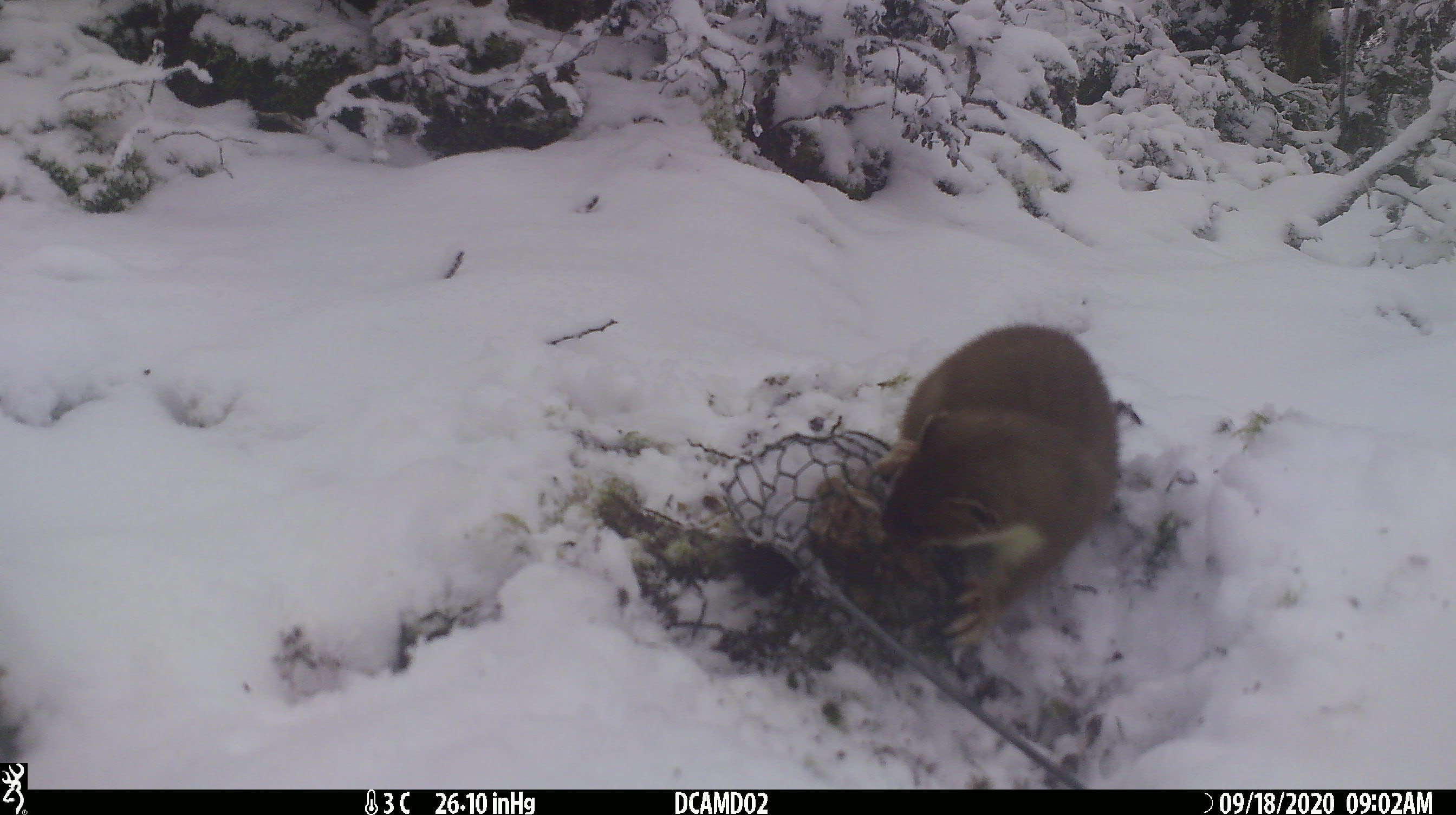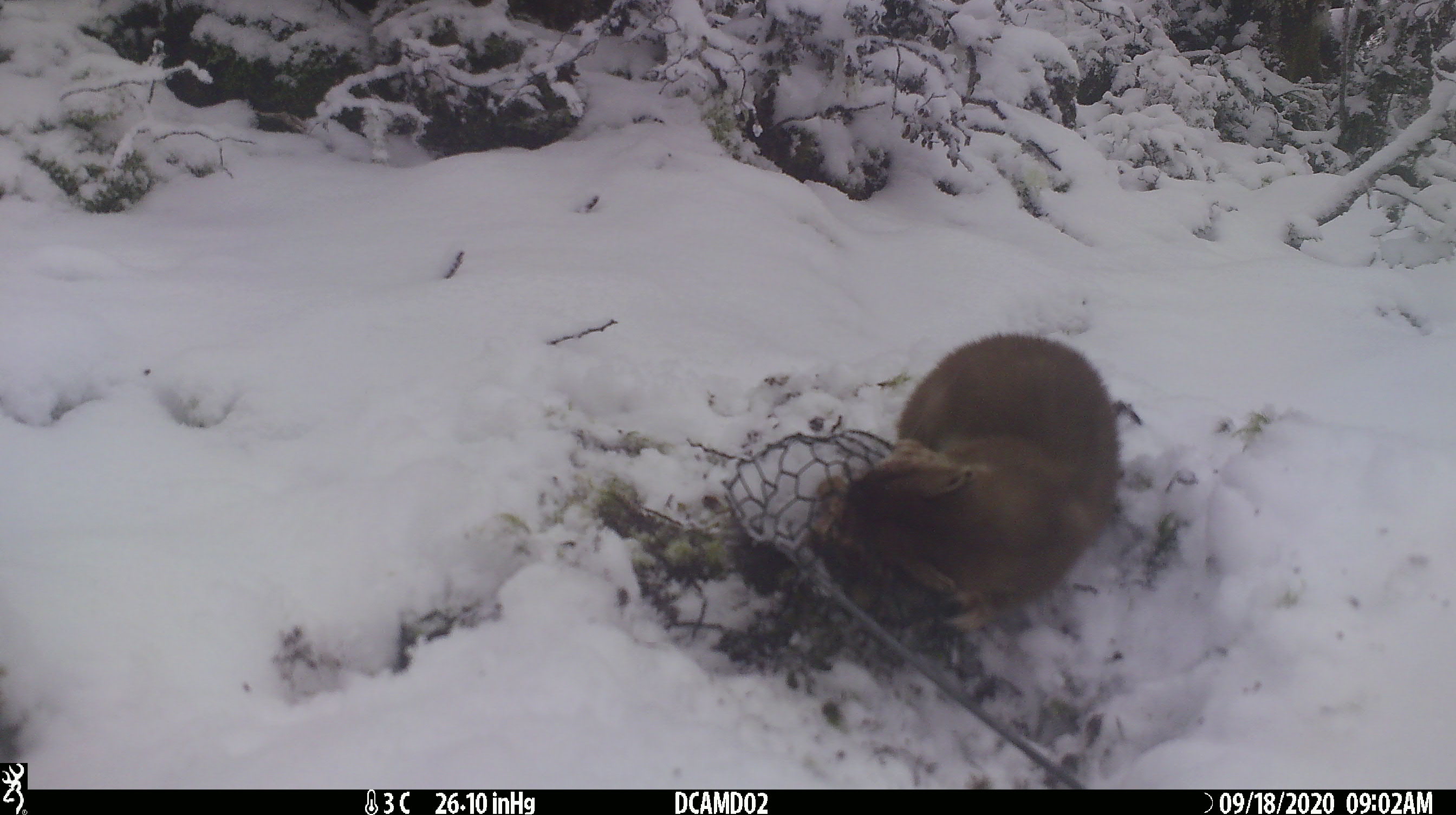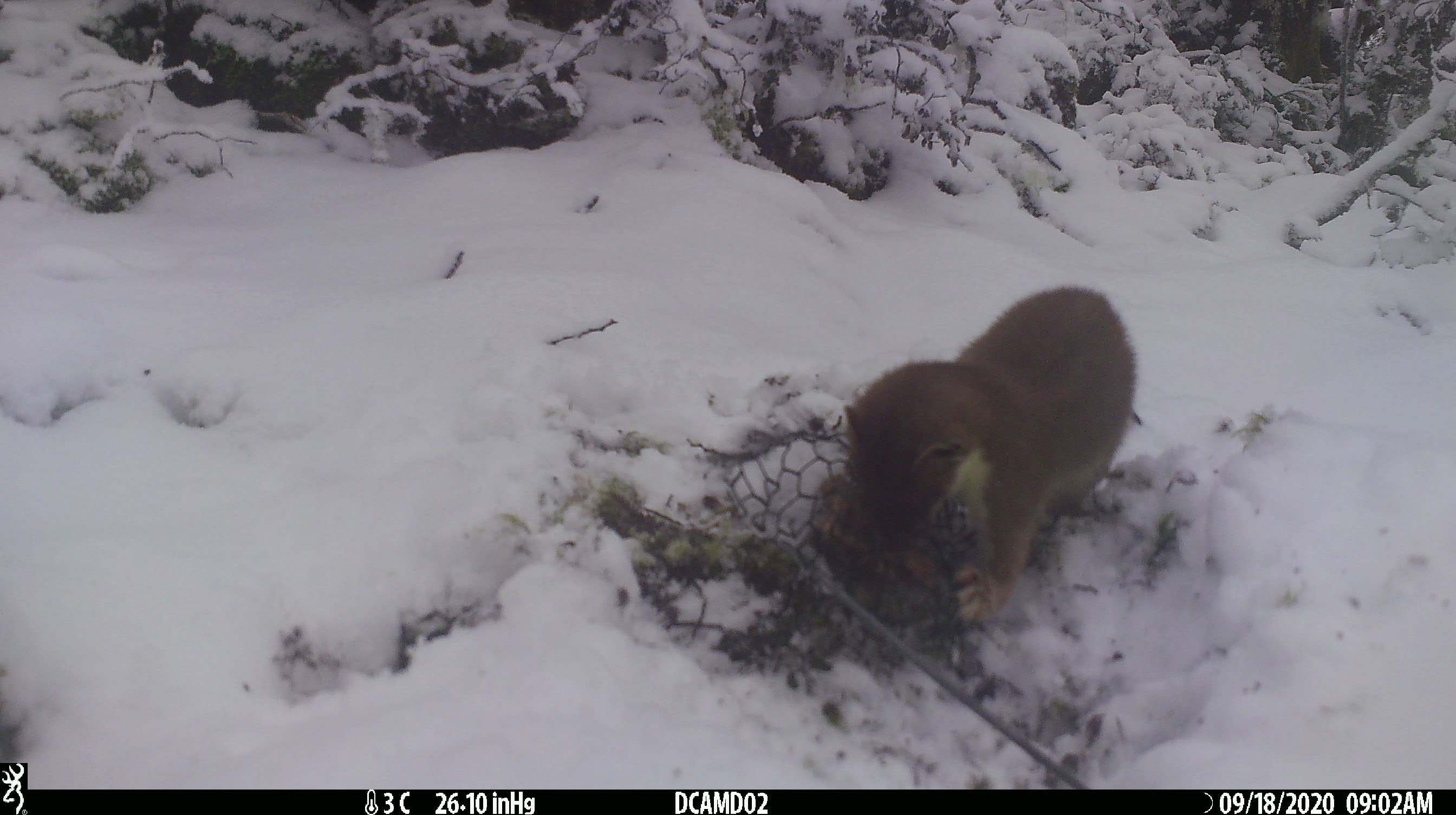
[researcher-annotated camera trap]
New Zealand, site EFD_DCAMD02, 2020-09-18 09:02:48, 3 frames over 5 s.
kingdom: Animalia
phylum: Chordata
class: Mammalia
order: Carnivora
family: Mustelidae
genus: Mustela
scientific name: Mustela erminea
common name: stoat